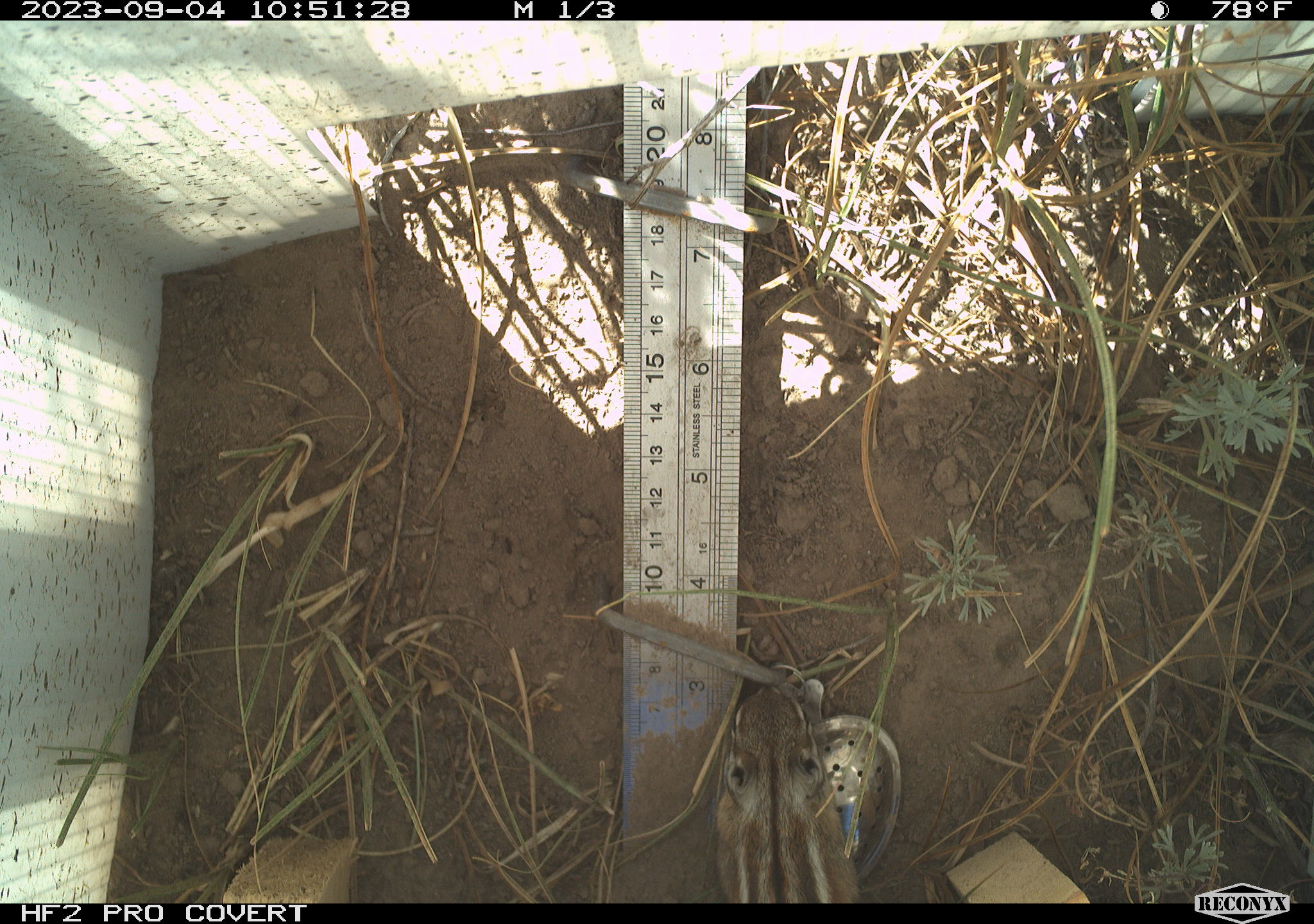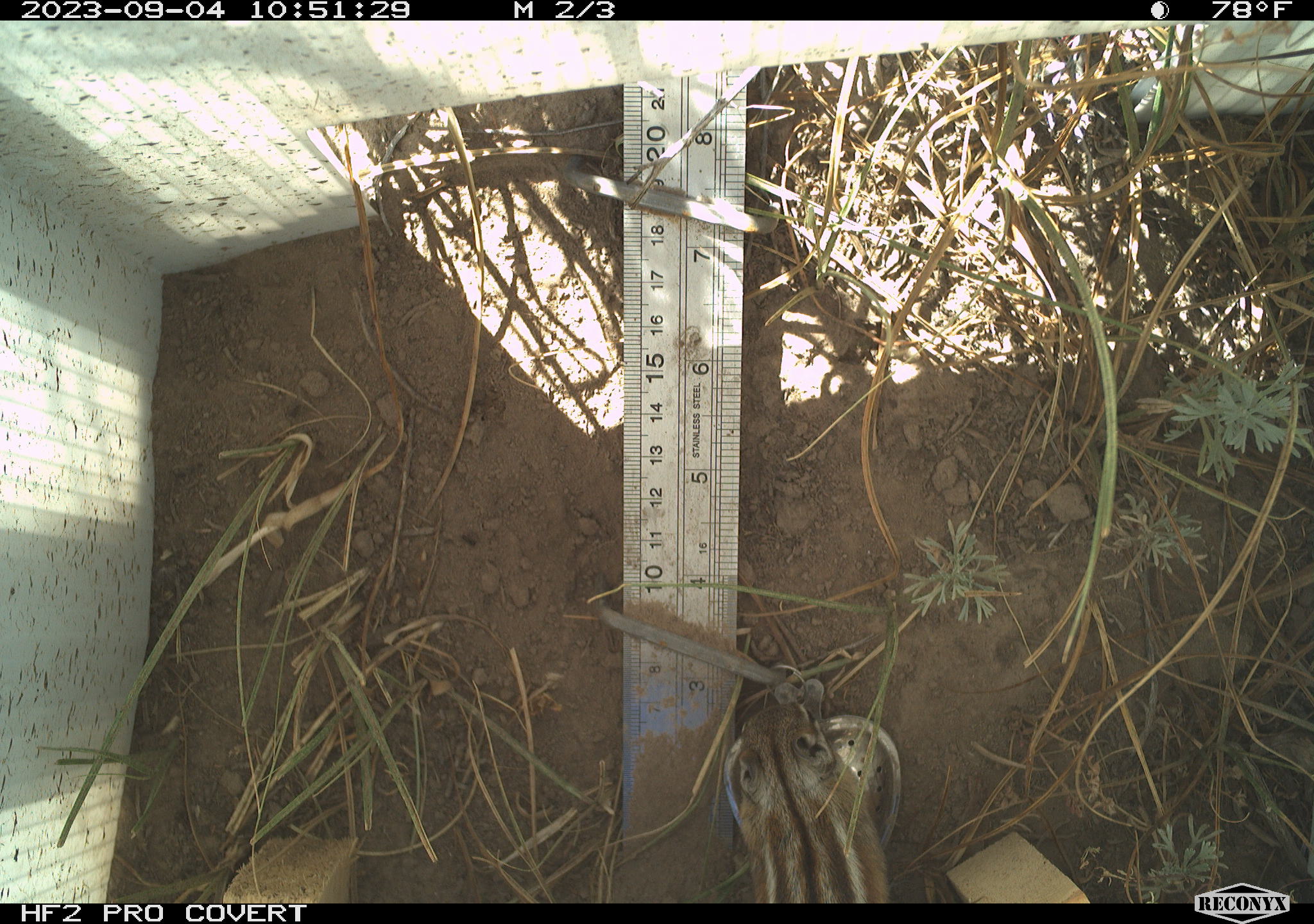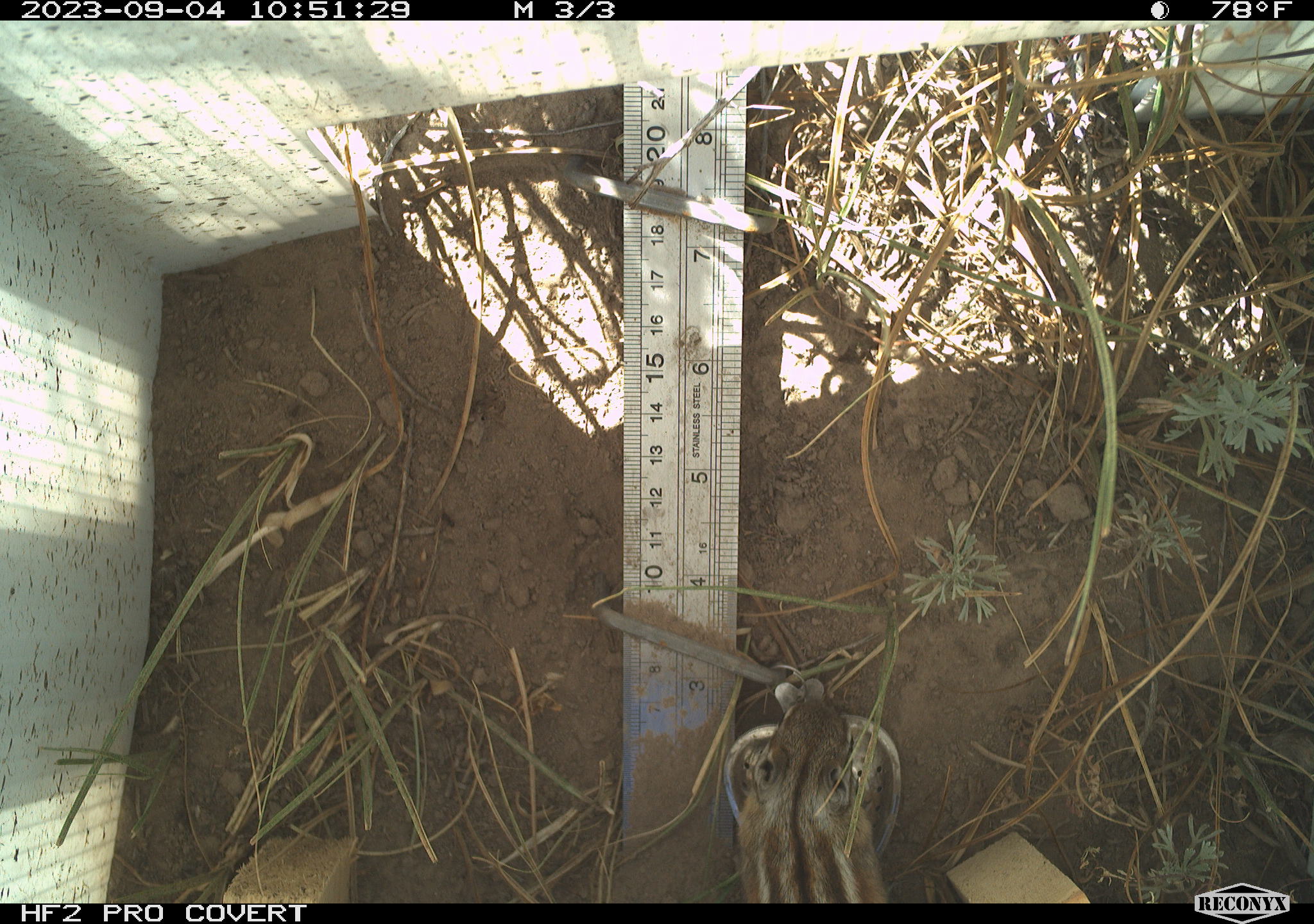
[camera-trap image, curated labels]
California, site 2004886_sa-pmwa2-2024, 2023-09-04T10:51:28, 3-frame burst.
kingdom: Animalia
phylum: Chordata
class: Mammalia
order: Rodentia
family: Sciuridae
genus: Neotamias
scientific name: Neotamias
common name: western chipmunks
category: neotamias species